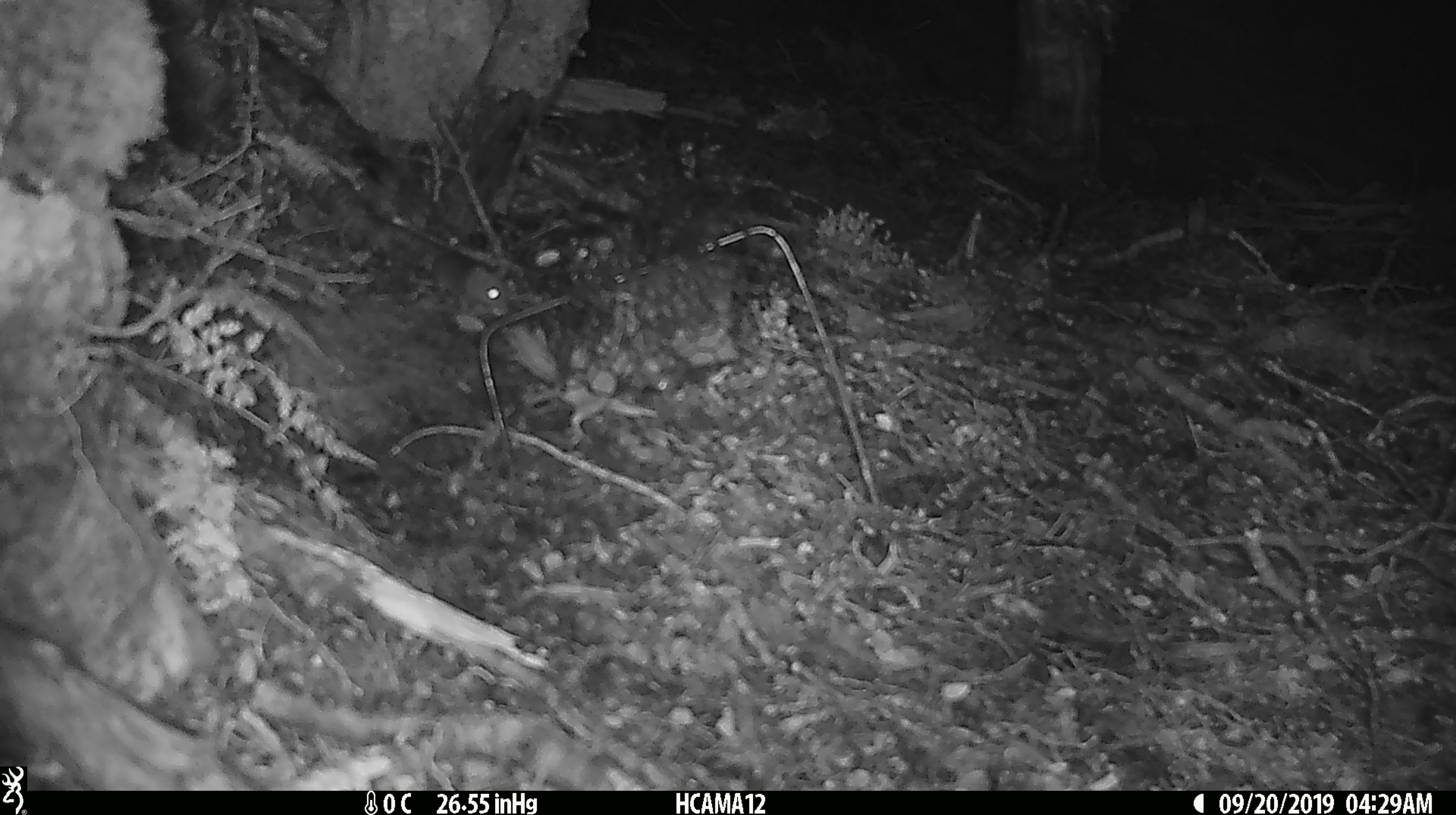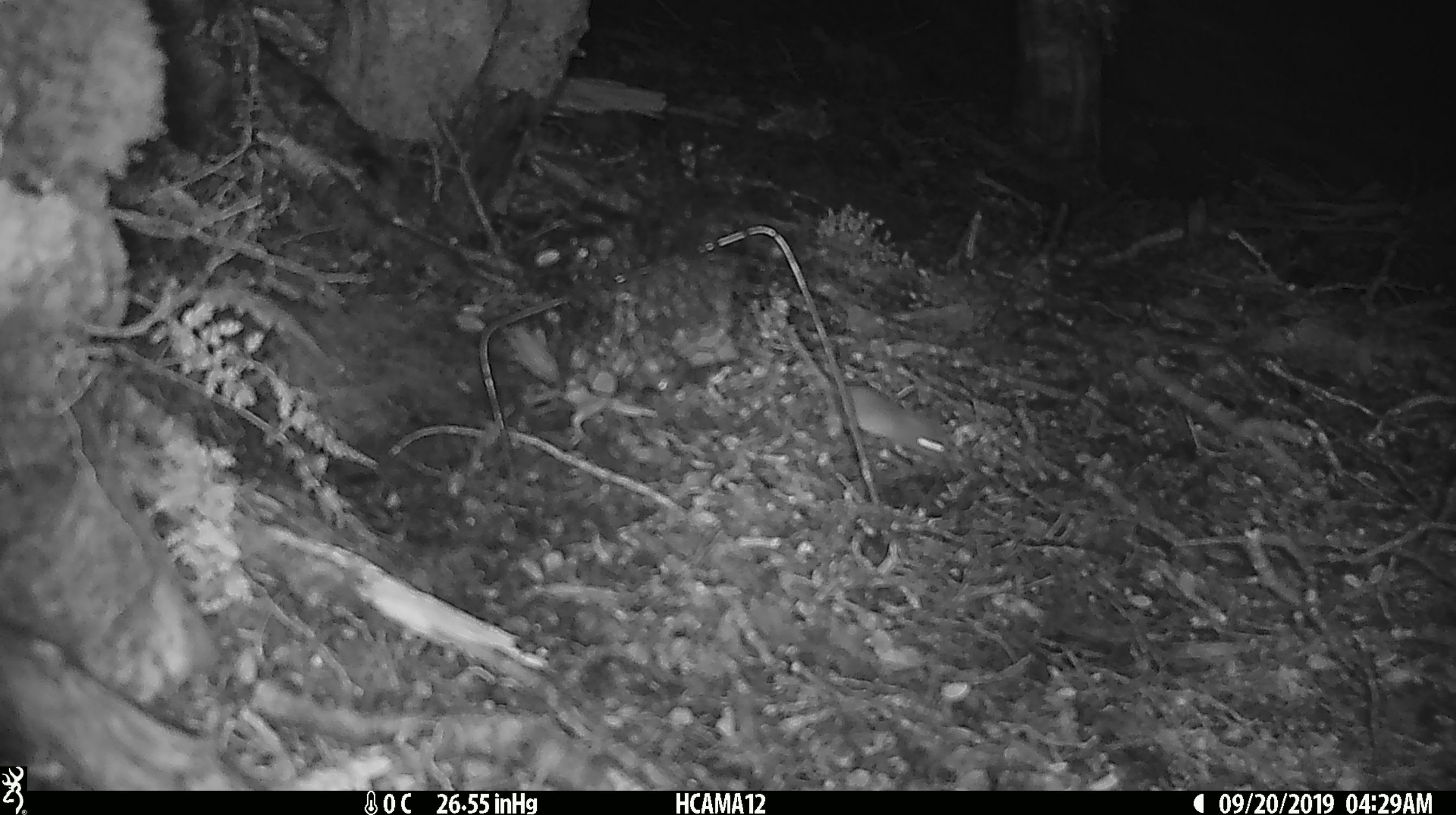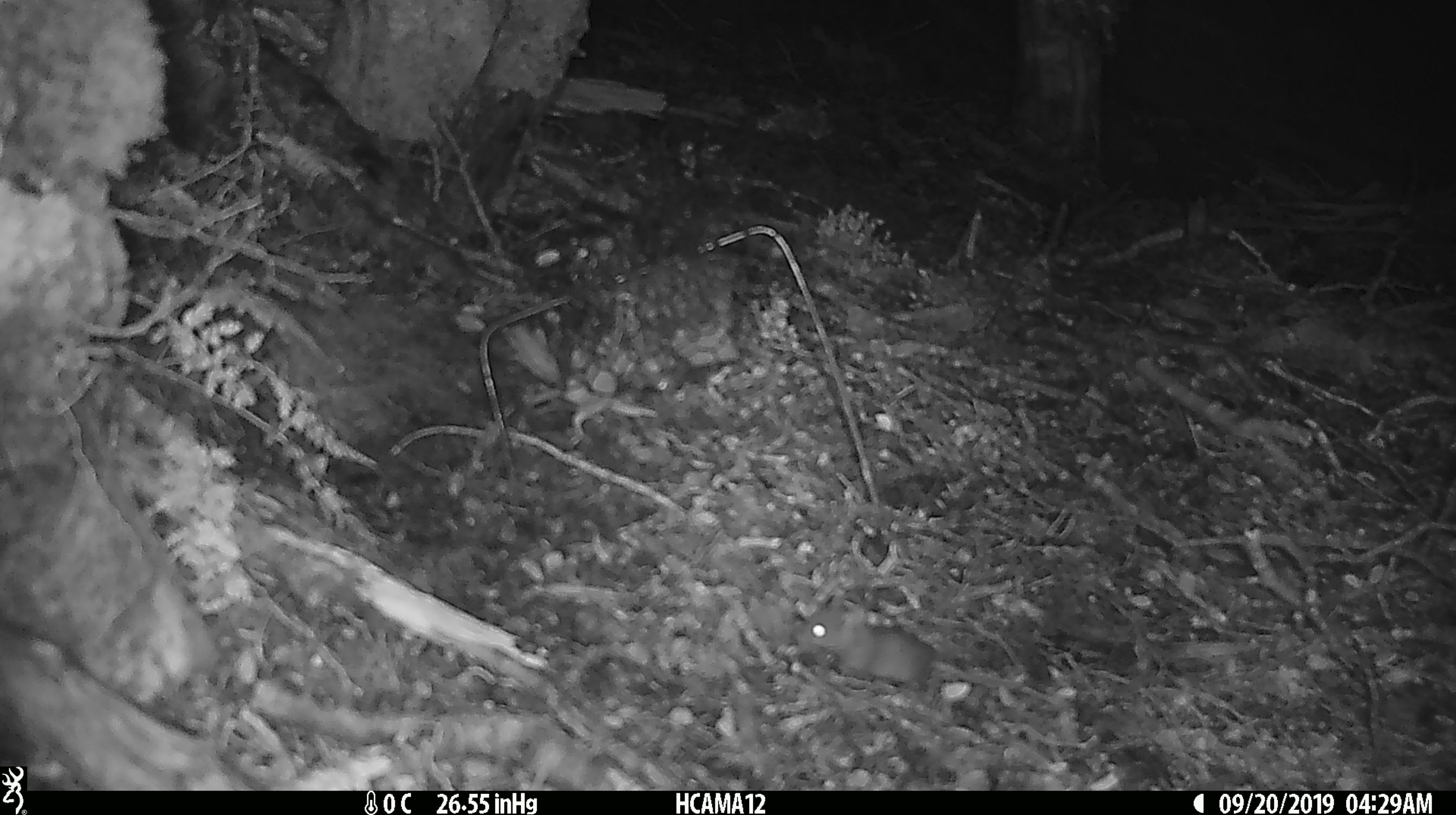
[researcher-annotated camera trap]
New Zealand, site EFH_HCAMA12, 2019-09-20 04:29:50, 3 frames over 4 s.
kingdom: Animalia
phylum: Chordata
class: Mammalia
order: Rodentia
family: Muridae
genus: Mus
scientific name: Mus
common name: mouse